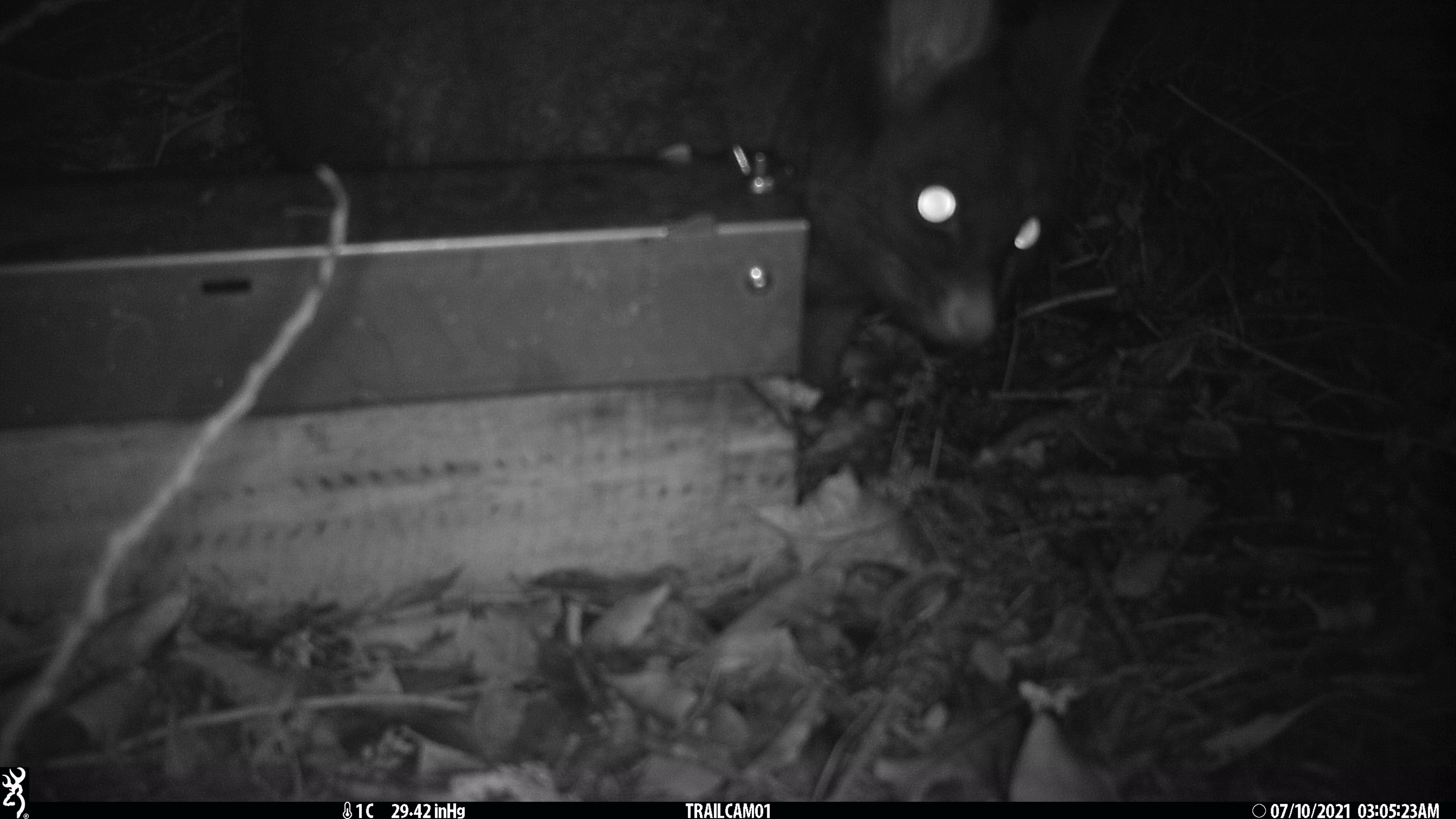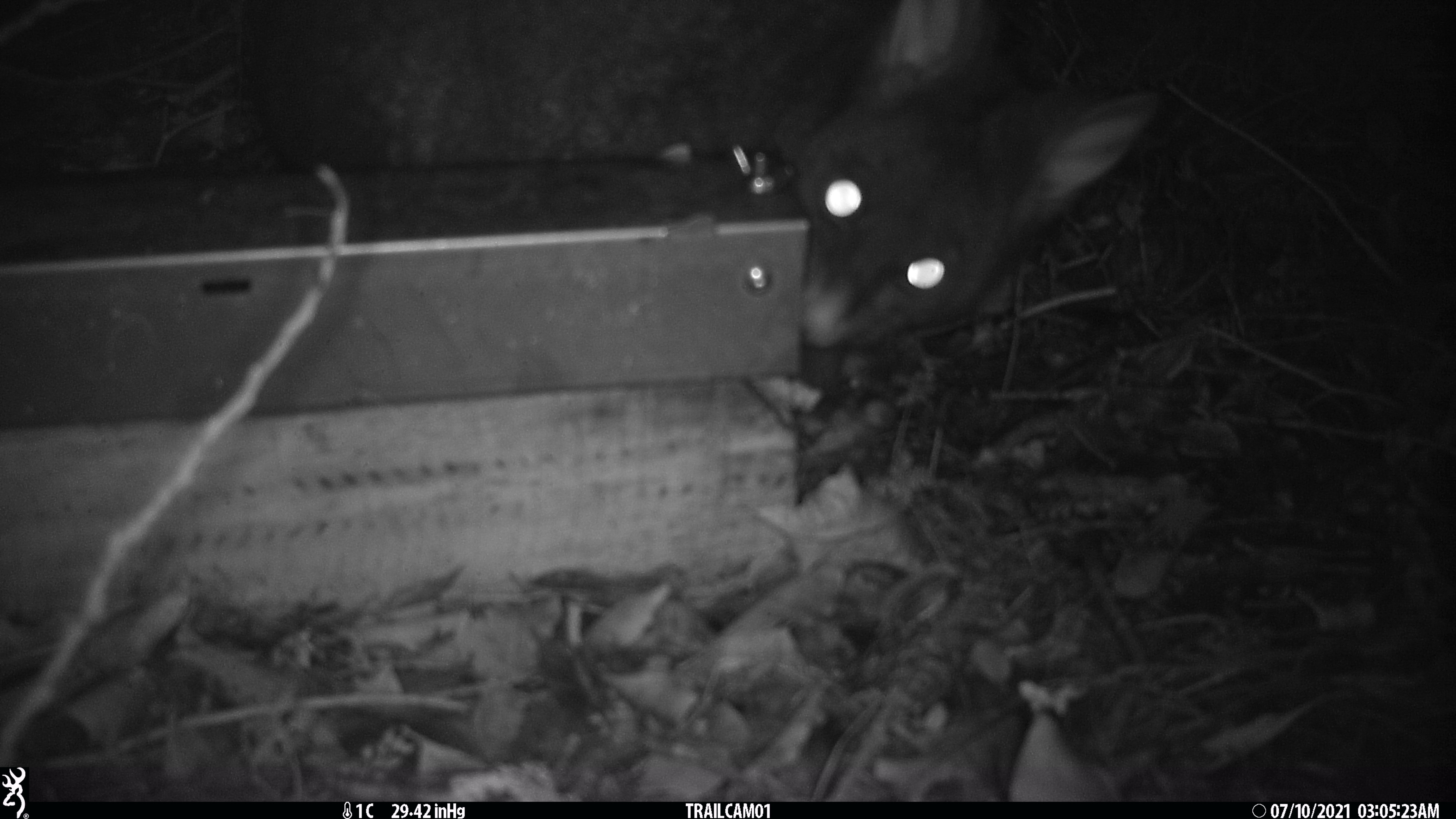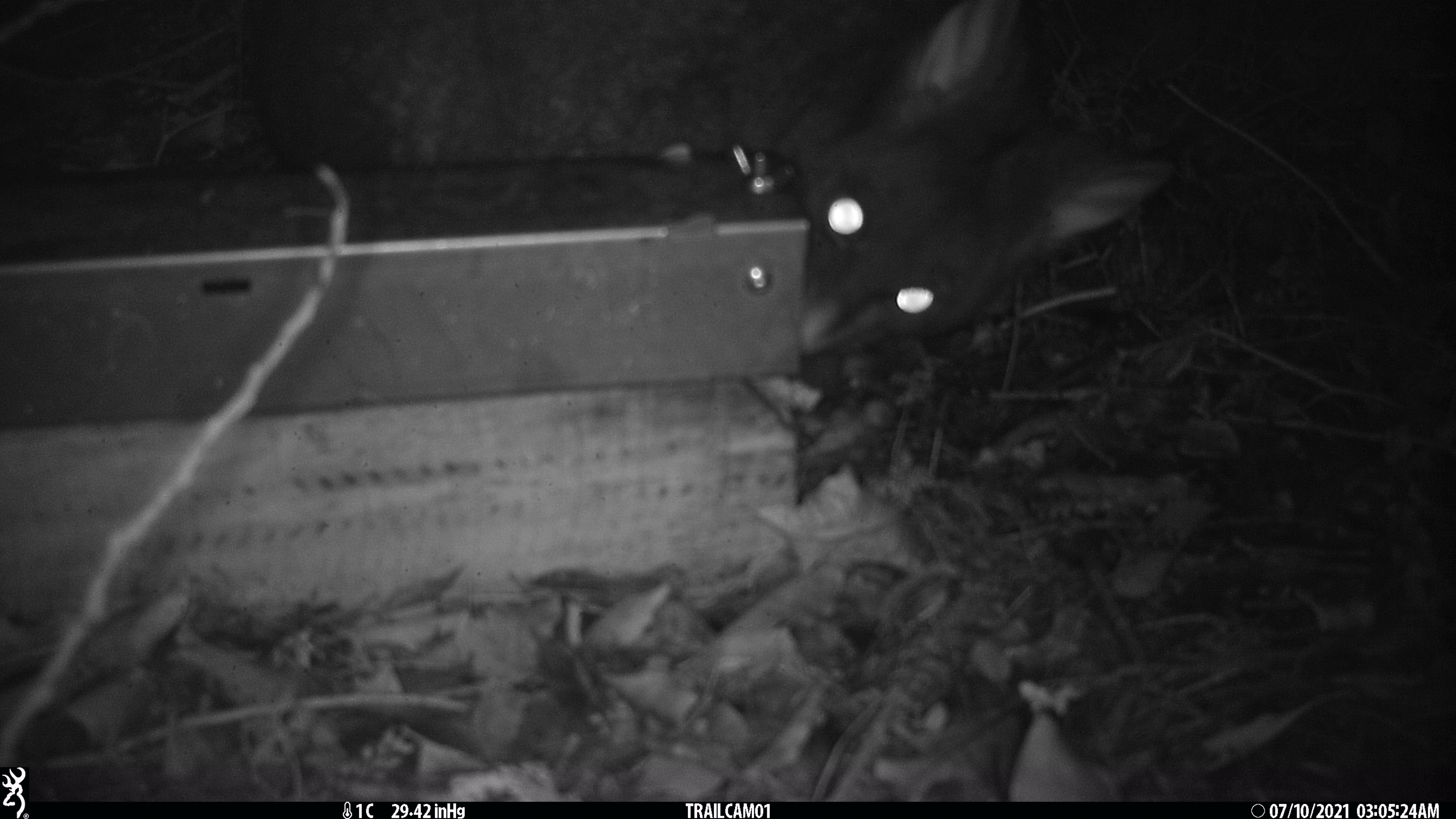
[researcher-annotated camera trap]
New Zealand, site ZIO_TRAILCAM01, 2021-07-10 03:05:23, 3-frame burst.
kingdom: Animalia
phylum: Chordata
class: Mammalia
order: Diprotodontia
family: Phalangeridae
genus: Trichosurus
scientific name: Trichosurus vulpecula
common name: common brushtail possum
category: possum